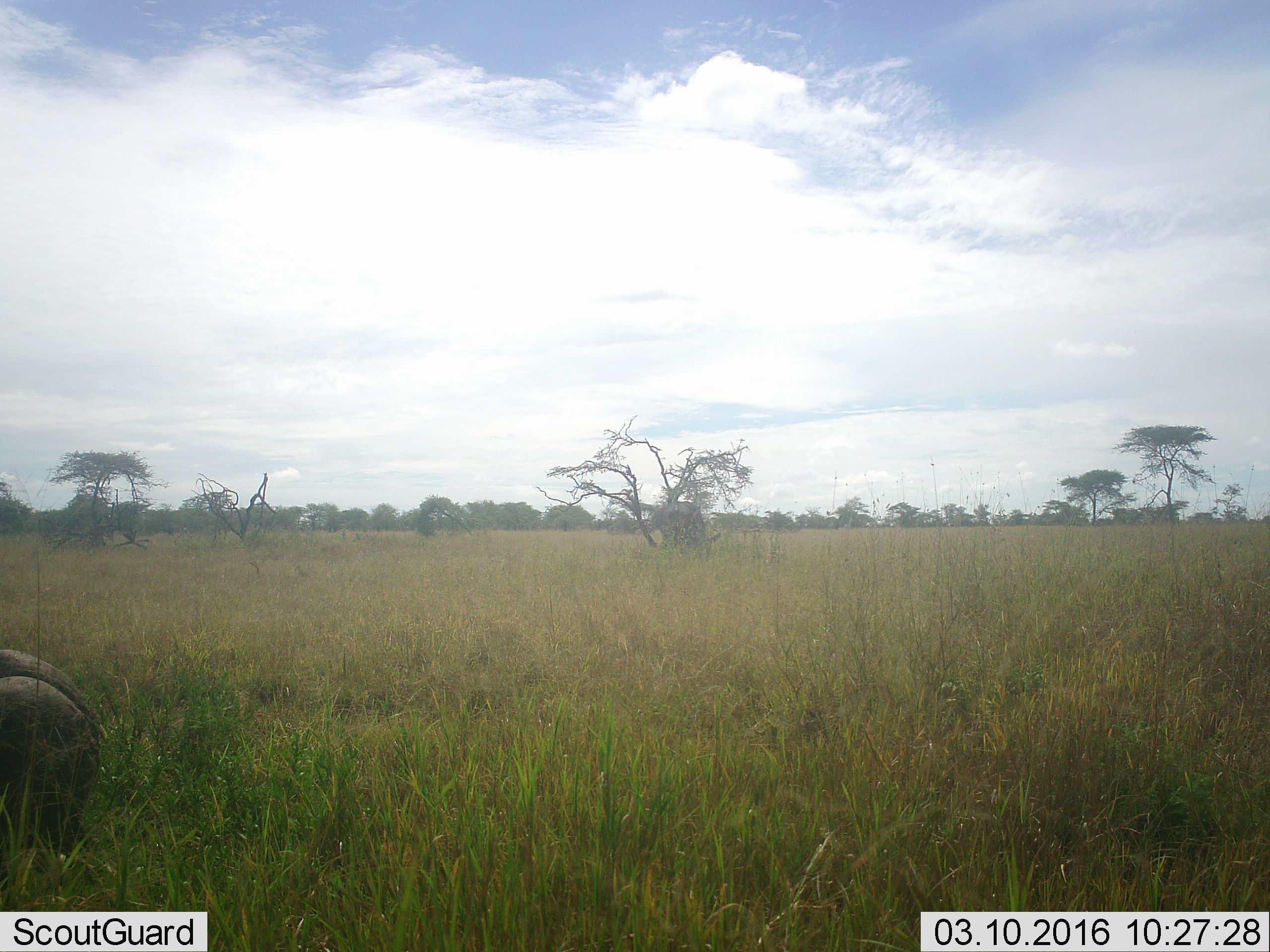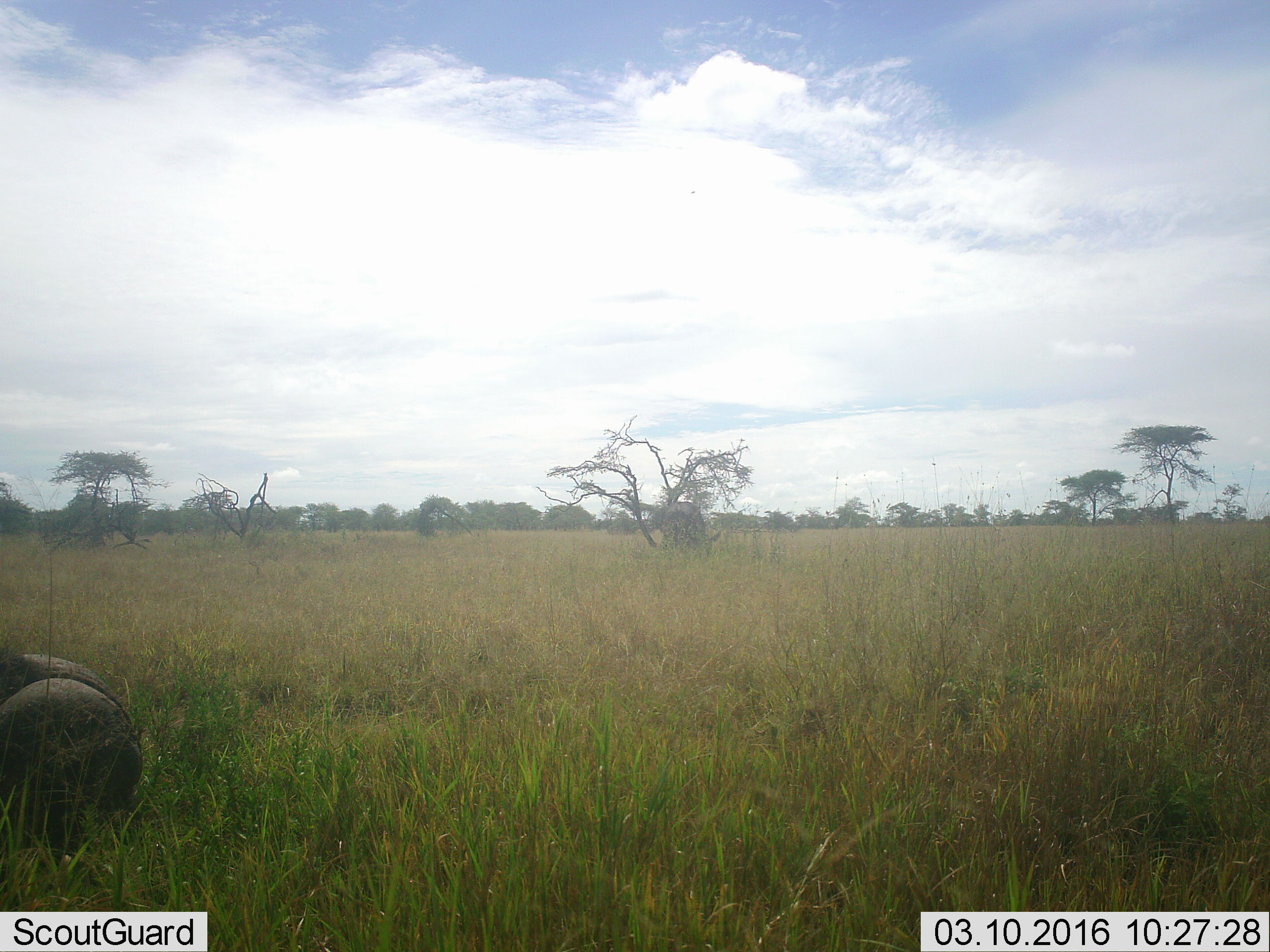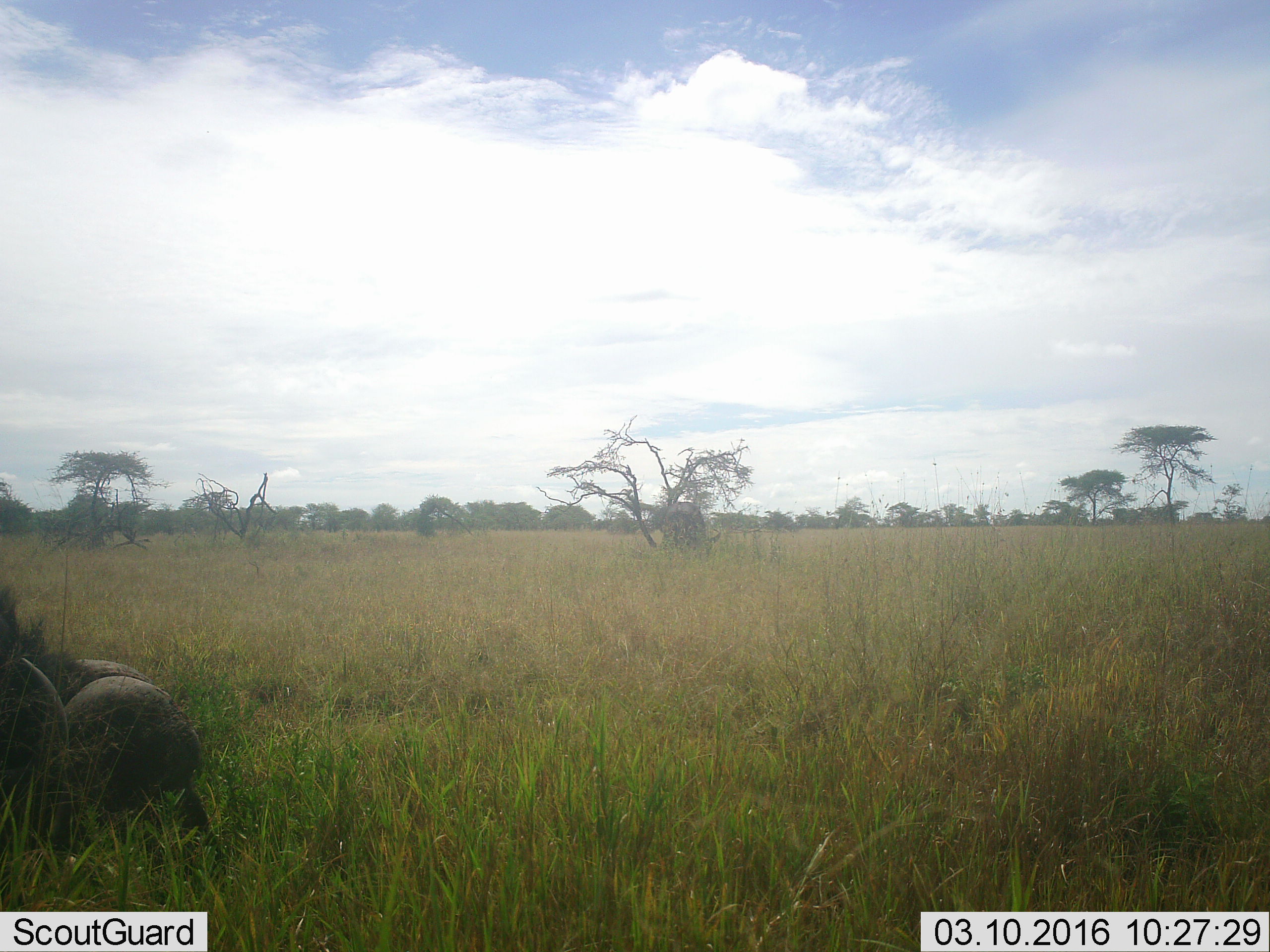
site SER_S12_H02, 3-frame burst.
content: unidentified animal